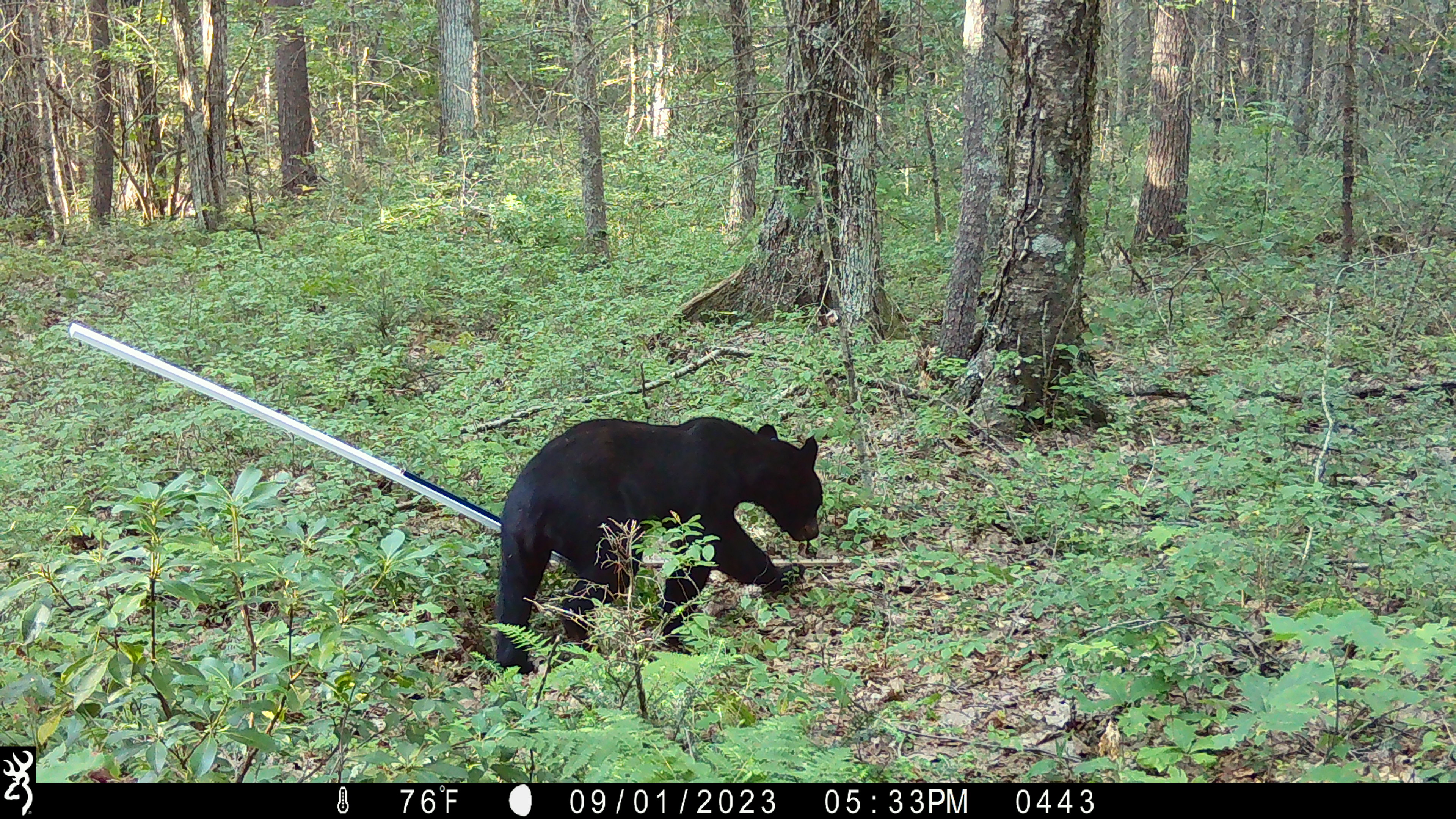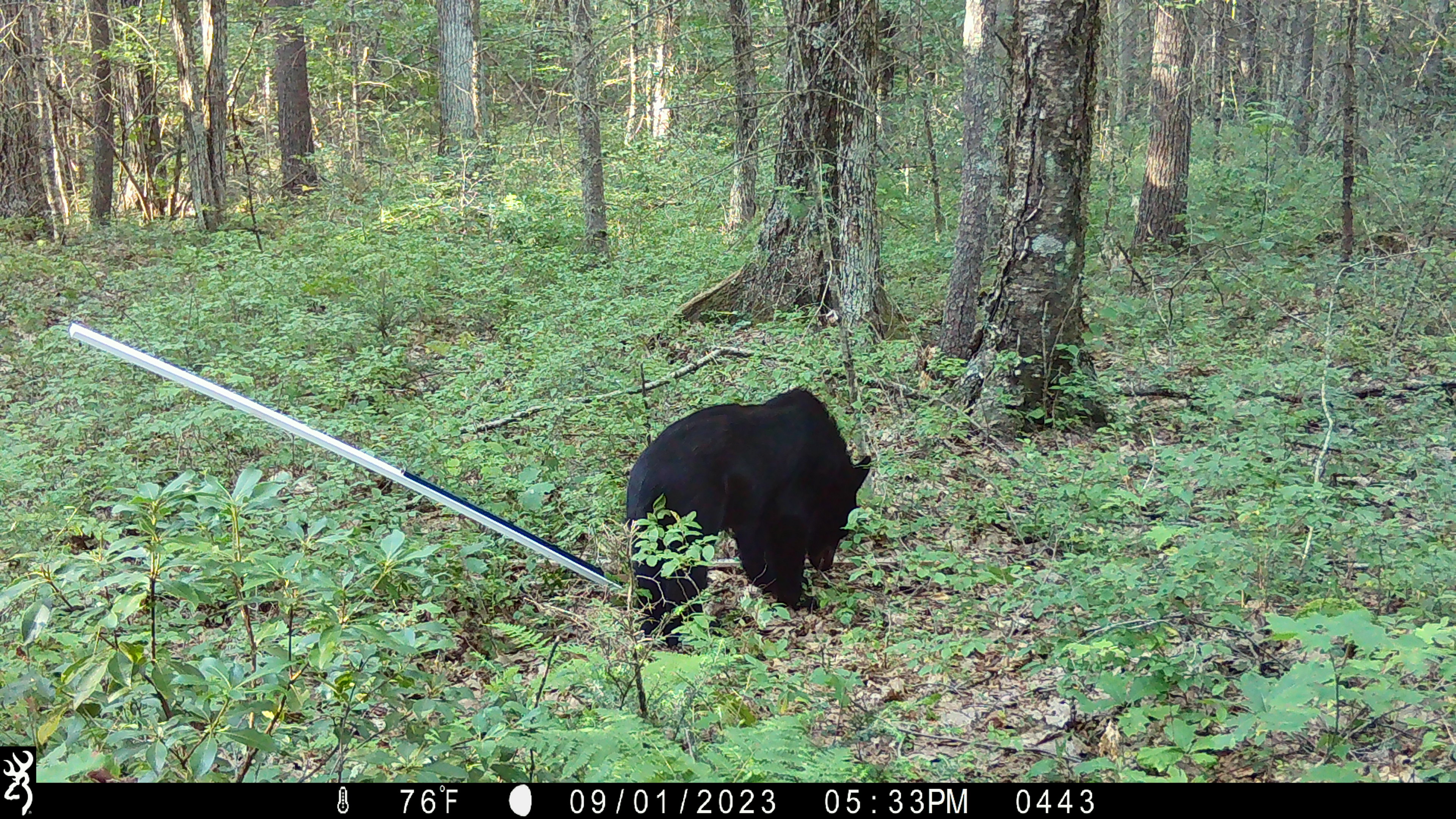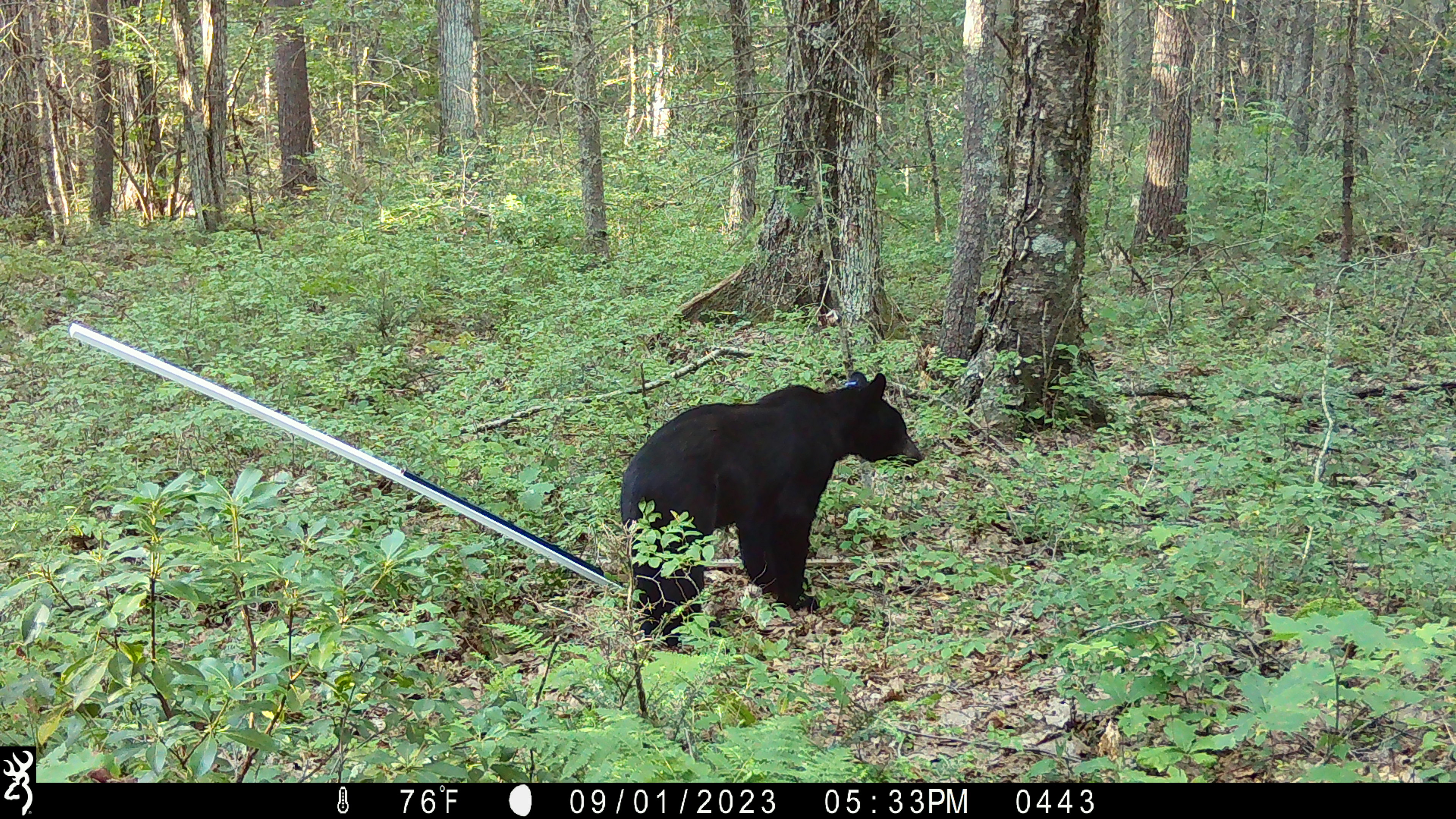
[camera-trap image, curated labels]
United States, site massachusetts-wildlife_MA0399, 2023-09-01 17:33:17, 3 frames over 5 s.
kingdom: Animalia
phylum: Chordata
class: Mammalia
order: Carnivora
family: Ursidae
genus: Ursus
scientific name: Ursus americanus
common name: black bear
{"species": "black bear (Ursus americanus)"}